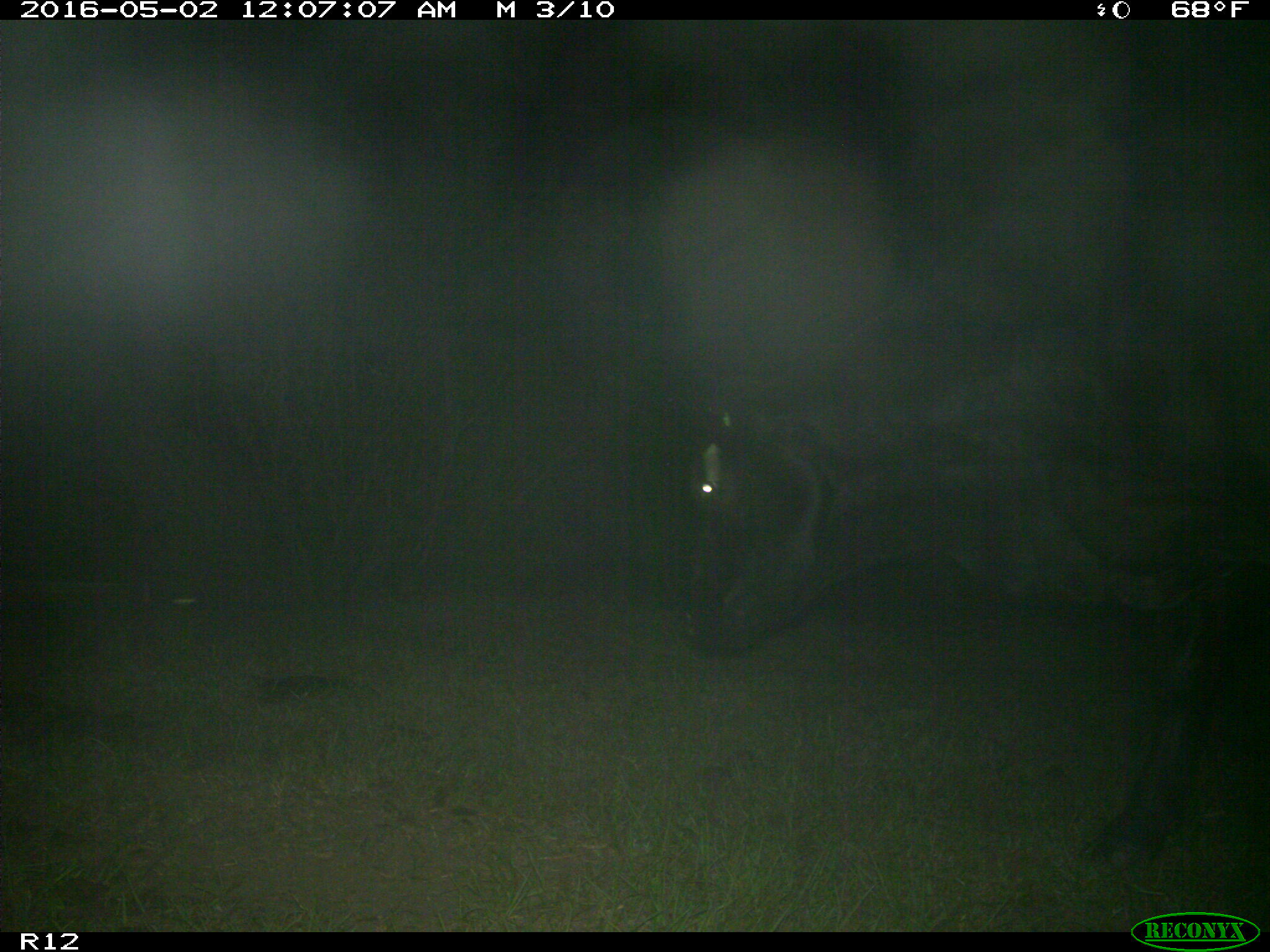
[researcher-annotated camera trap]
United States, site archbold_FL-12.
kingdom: Animalia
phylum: Chordata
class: Mammalia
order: Artiodactyla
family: Bovidae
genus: Bos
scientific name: Bos taurus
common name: domestic cow